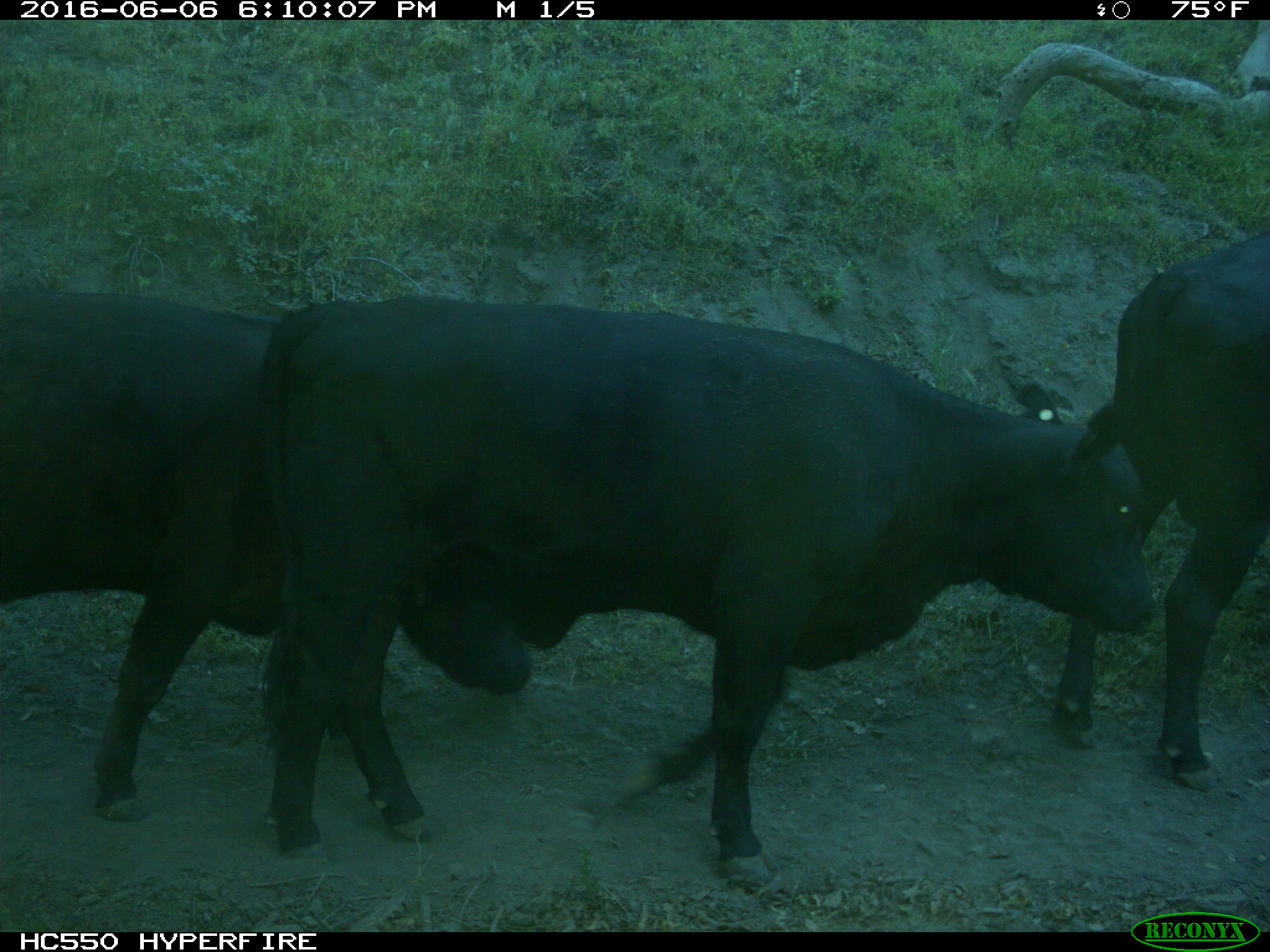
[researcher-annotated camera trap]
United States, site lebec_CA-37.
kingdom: Animalia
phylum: Chordata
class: Mammalia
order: Artiodactyla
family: Bovidae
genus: Bos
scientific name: Bos taurus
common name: domestic cow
Bos taurus (domestic cow).